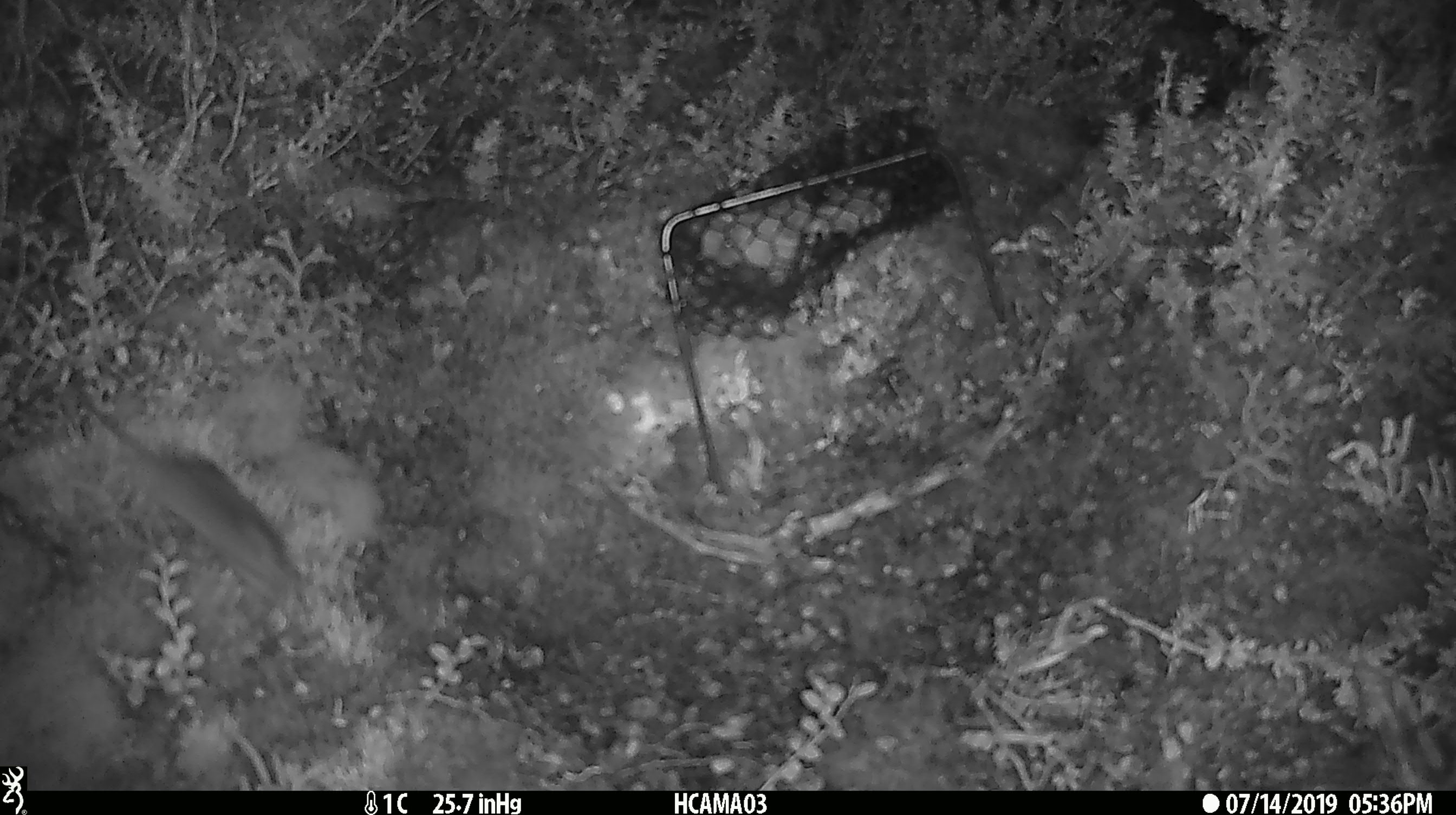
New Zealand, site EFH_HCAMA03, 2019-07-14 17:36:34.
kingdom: Animalia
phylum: Chordata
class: Mammalia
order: Rodentia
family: Muridae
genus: Mus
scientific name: Mus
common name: mouse